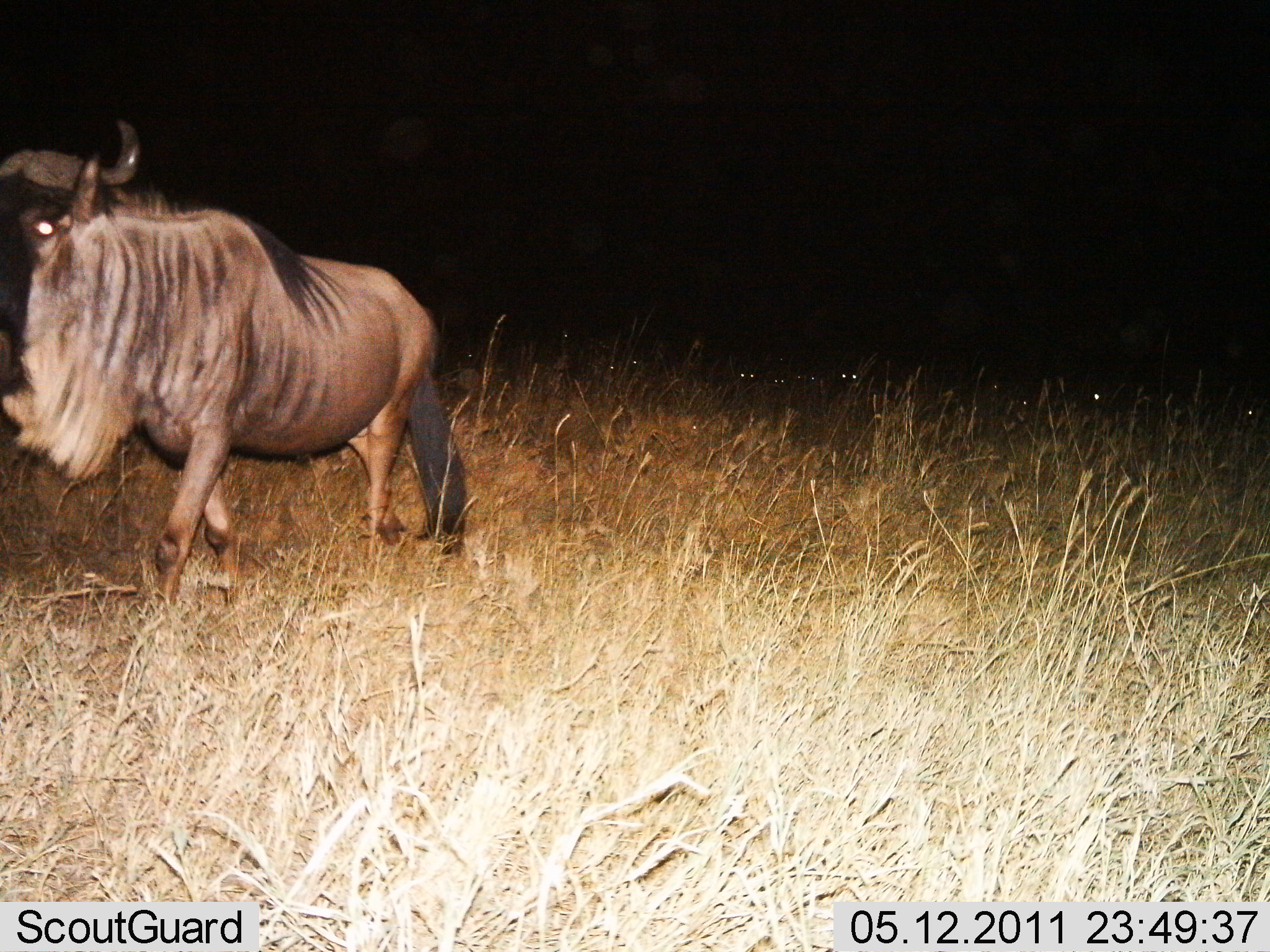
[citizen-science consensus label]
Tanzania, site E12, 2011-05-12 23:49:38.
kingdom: Animalia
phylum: Chordata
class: Mammalia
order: Artiodactyla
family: Bovidae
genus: Connochaetes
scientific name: Connochaetes taurinus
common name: blue wildebeest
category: wildebeest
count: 1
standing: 14%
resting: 0%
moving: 79%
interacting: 7%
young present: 0%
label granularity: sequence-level